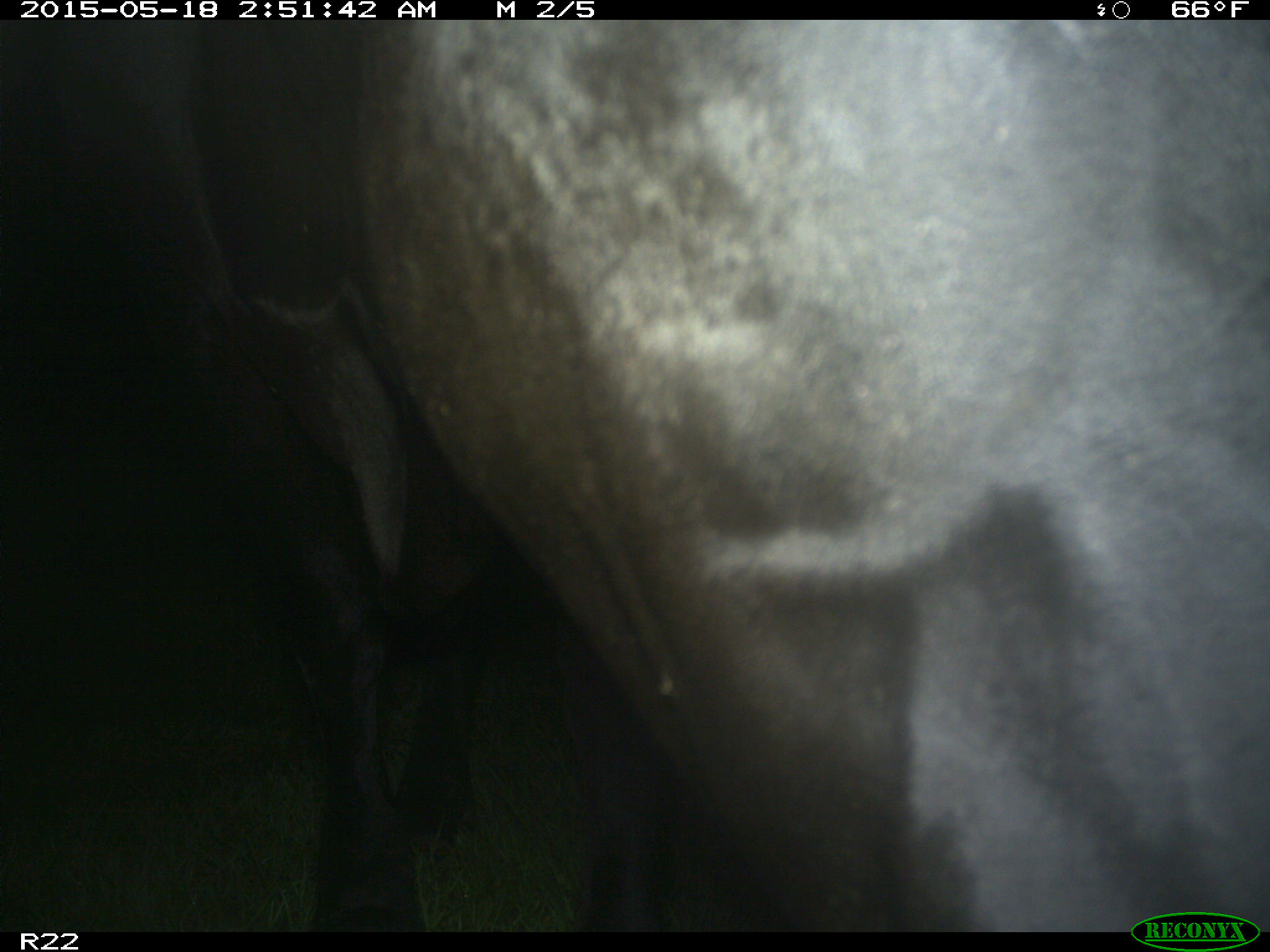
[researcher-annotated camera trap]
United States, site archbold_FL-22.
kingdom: Animalia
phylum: Chordata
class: Mammalia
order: Artiodactyla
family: Bovidae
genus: Bos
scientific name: Bos taurus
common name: domestic cow